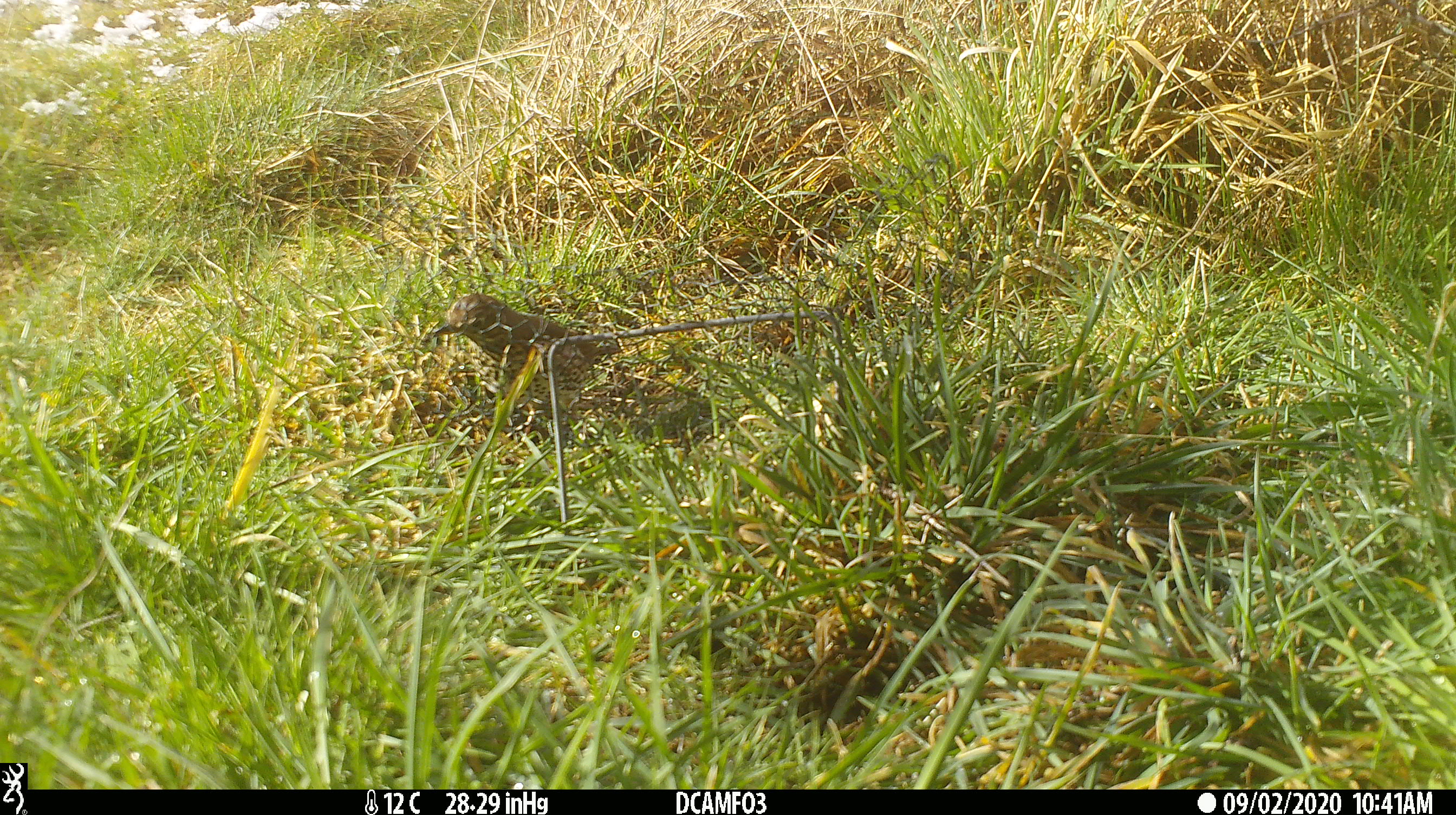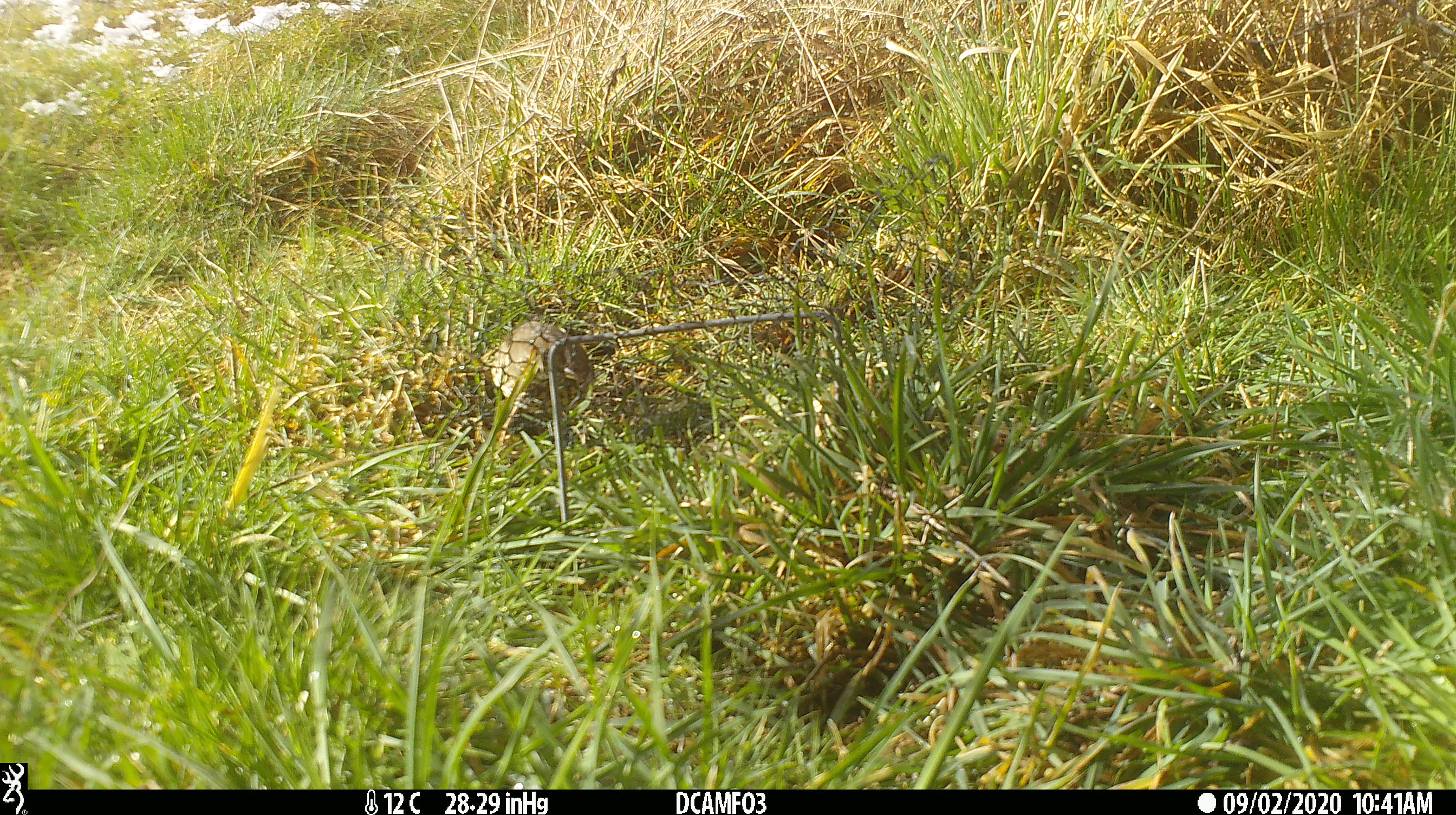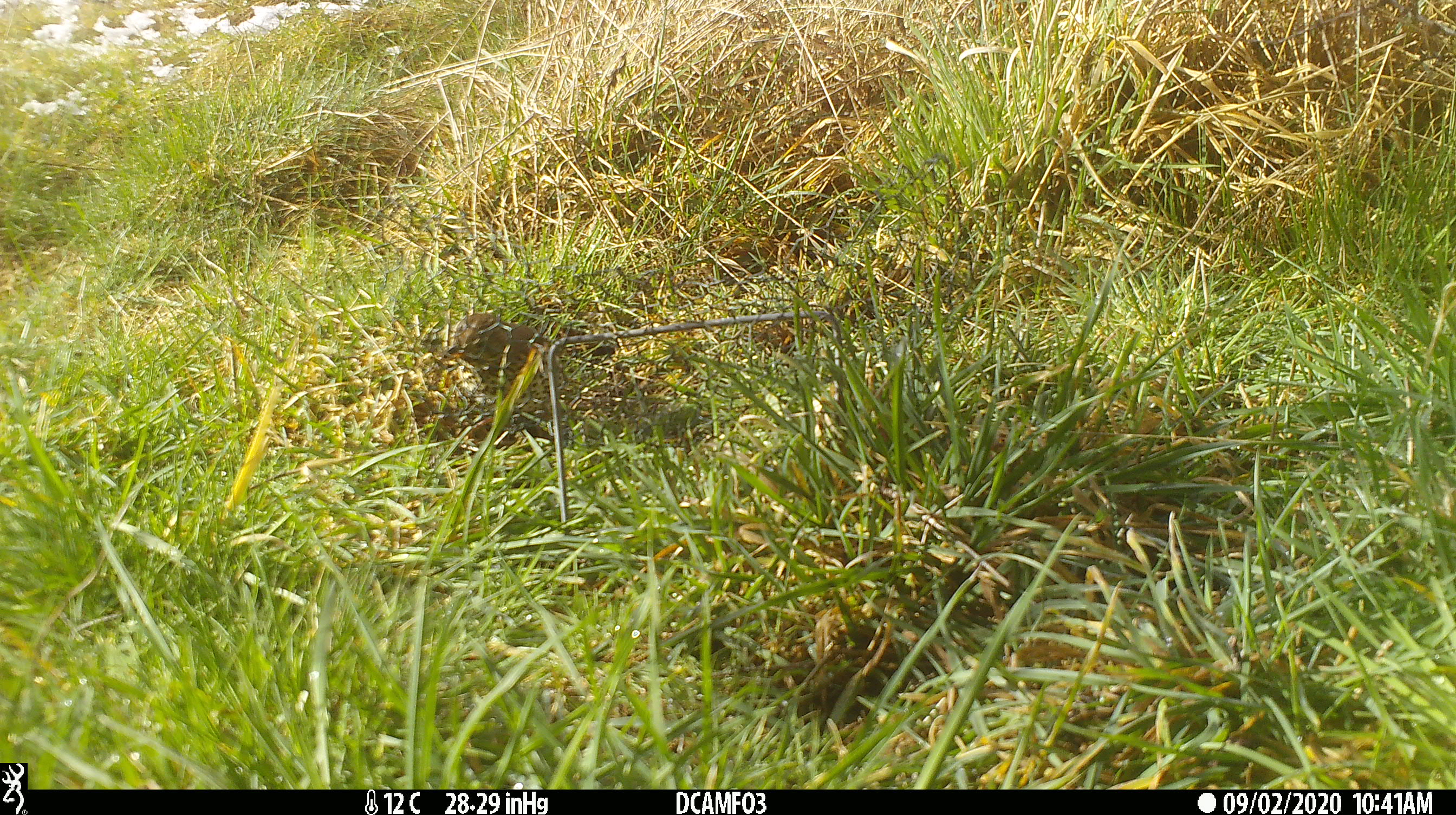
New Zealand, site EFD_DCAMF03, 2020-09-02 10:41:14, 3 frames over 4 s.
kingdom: Animalia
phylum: Chordata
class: Aves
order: Passeriformes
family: Turdidae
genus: Turdus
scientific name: Turdus philomelos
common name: song thrush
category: thrush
Thrush (song thrush) (Turdus philomelos).